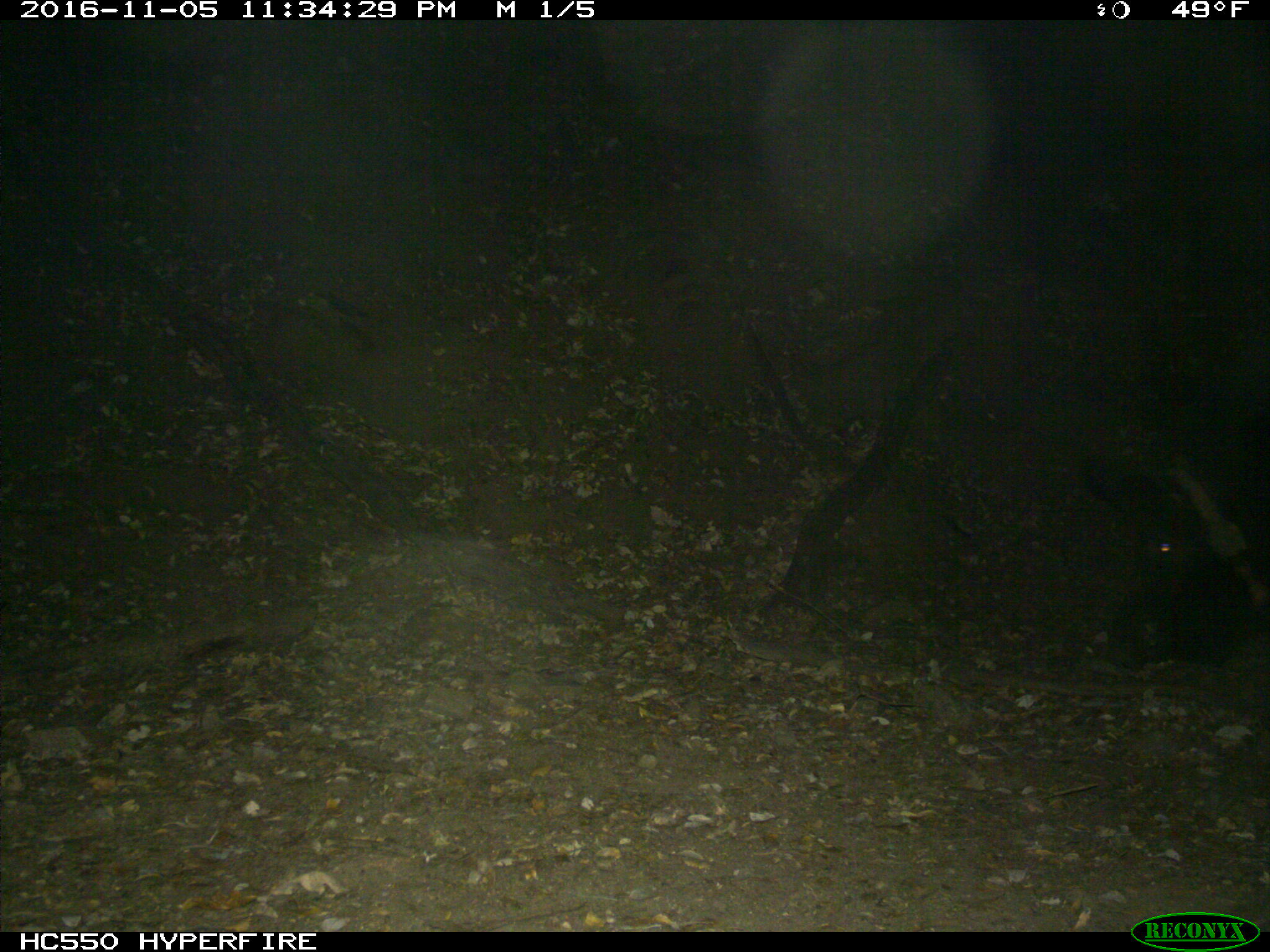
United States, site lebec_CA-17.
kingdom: Animalia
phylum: Chordata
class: Mammalia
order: Artiodactyla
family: Suidae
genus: Sus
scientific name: Sus scrofa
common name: wild boar